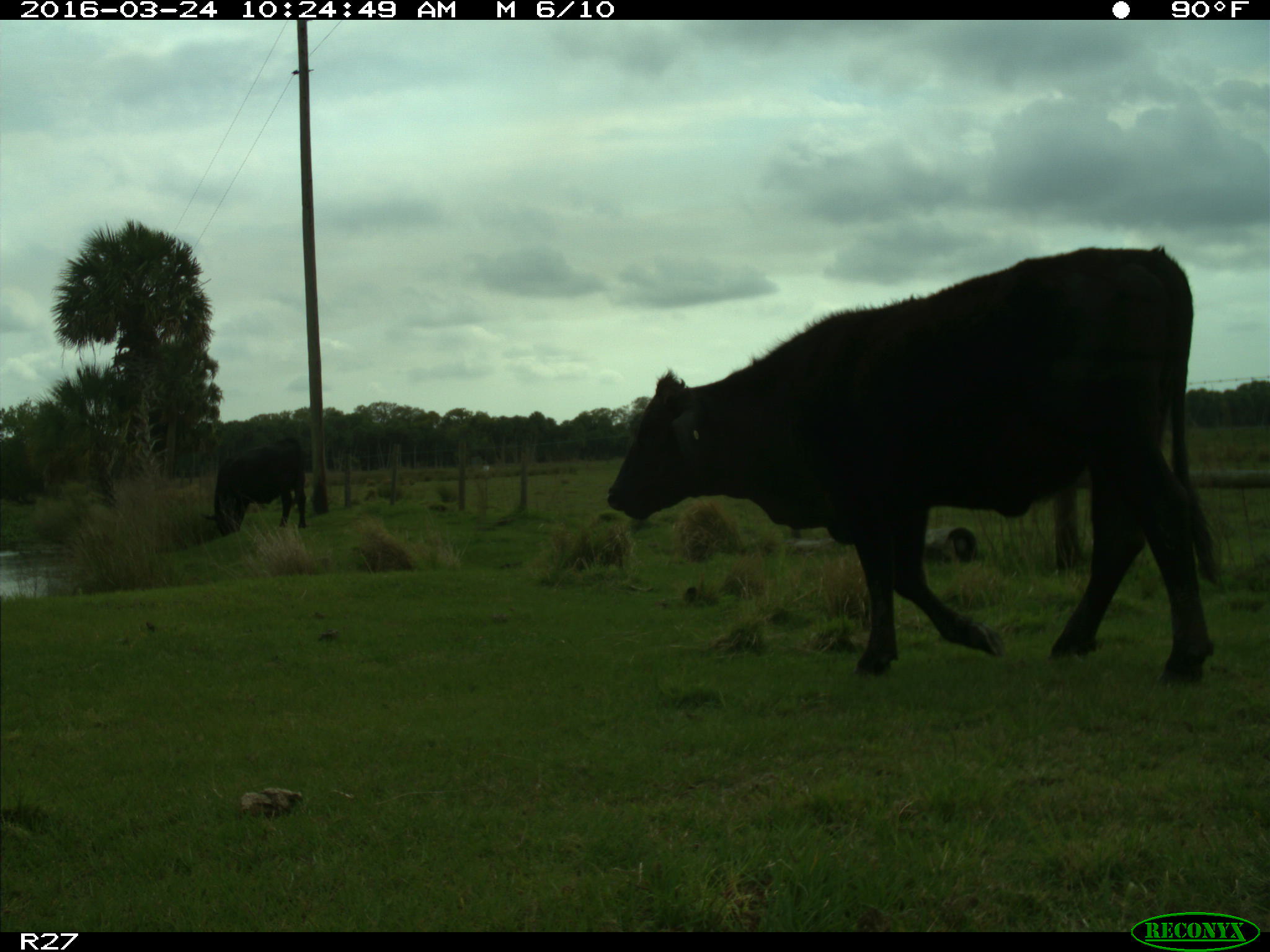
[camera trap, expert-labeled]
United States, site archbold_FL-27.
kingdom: Animalia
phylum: Chordata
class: Mammalia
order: Artiodactyla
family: Bovidae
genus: Bos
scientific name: Bos taurus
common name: domestic cow